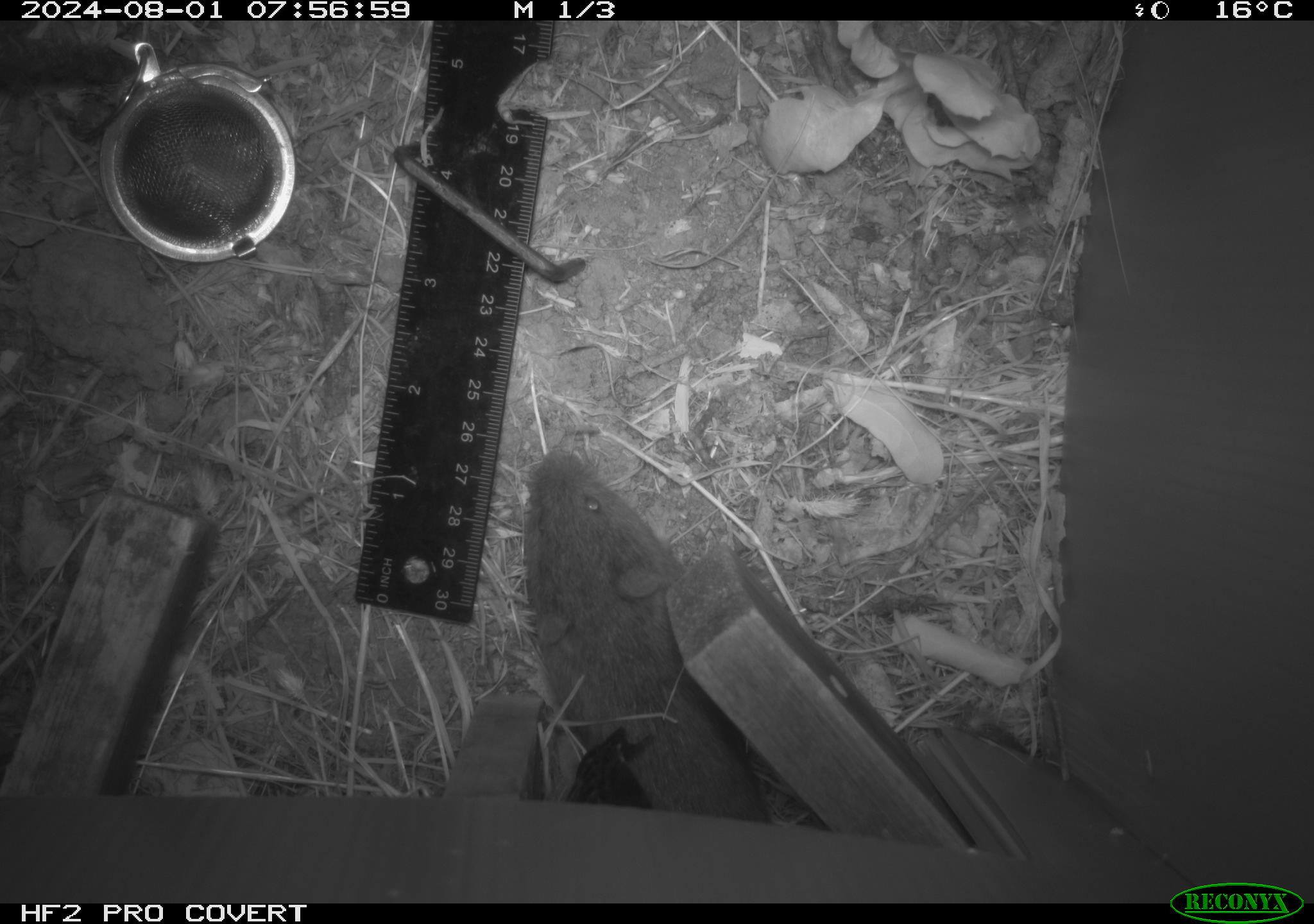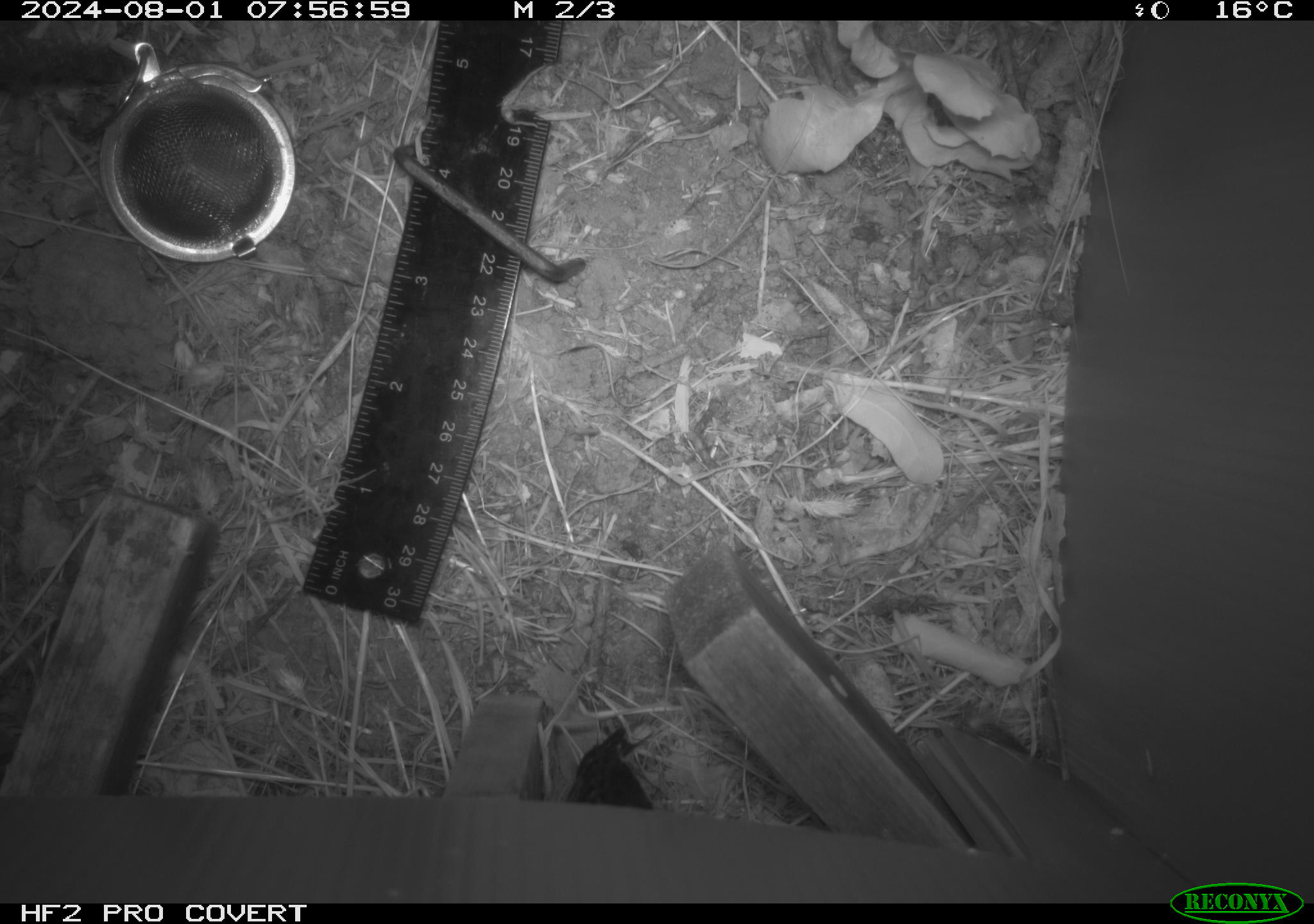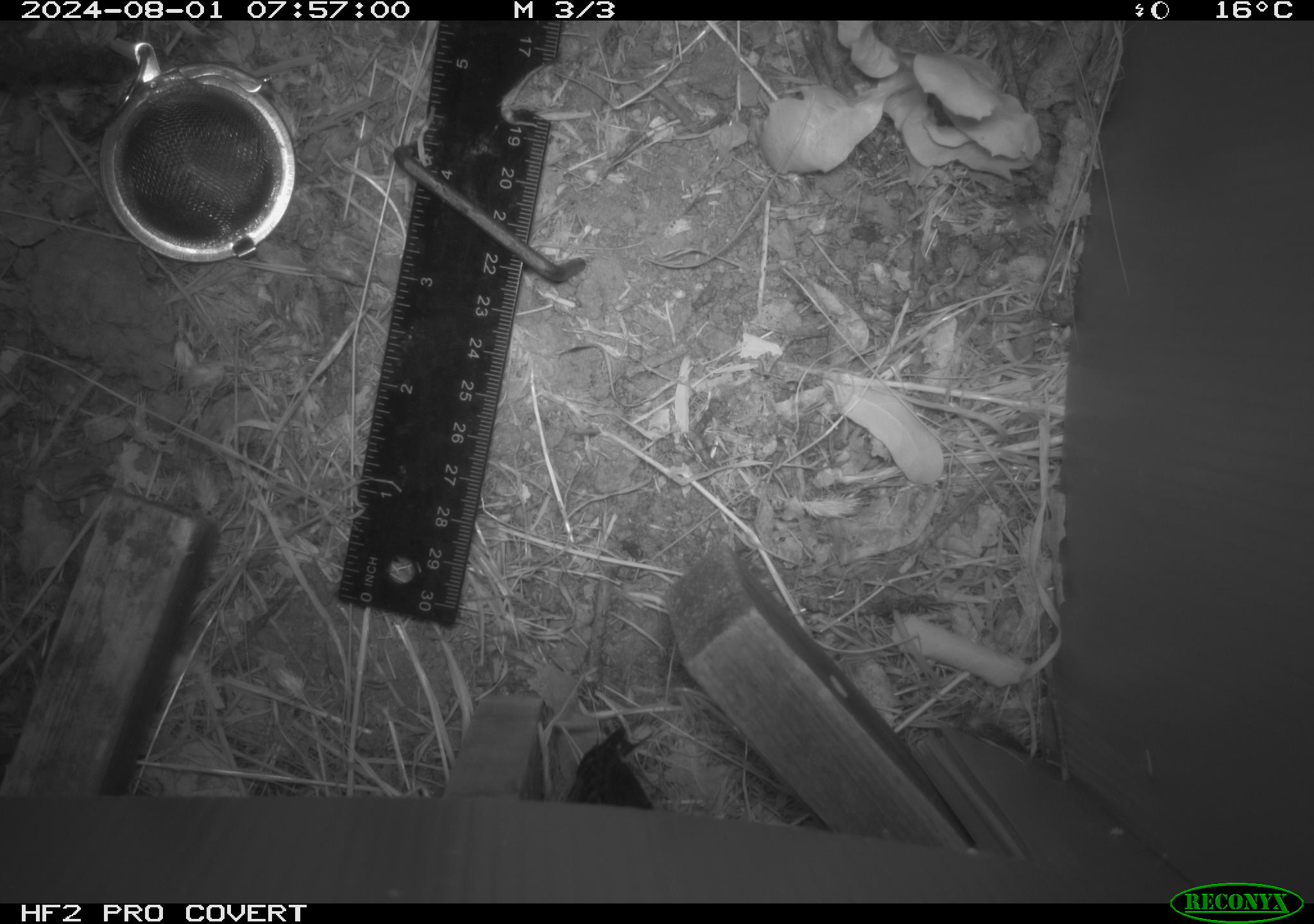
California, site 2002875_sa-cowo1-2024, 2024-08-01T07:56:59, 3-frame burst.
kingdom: Animalia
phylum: Chordata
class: Mammalia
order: Rodentia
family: Cricetidae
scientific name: Arvicolinae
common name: voles, lemmings, and muskrats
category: arvicolinae subfamily